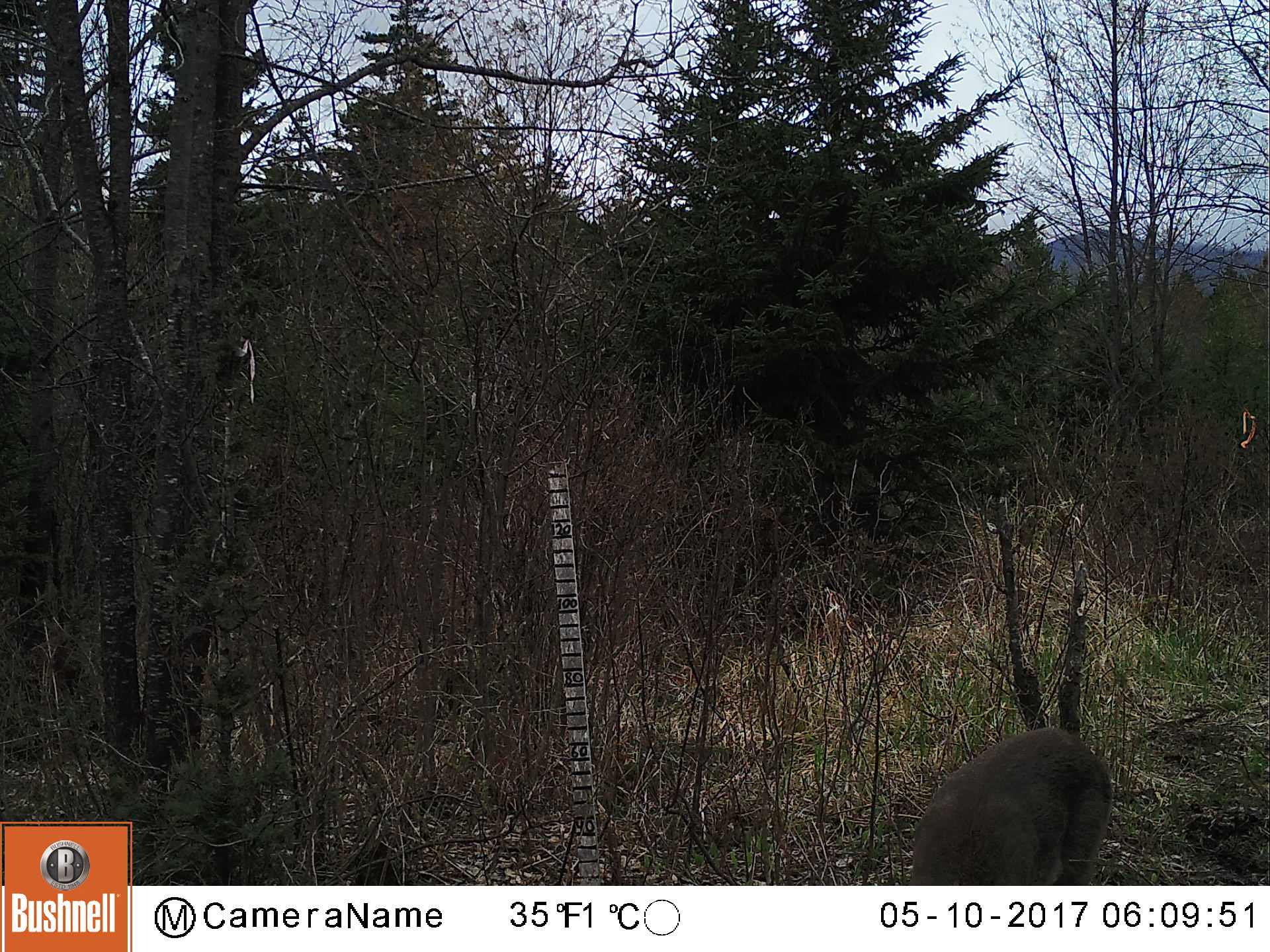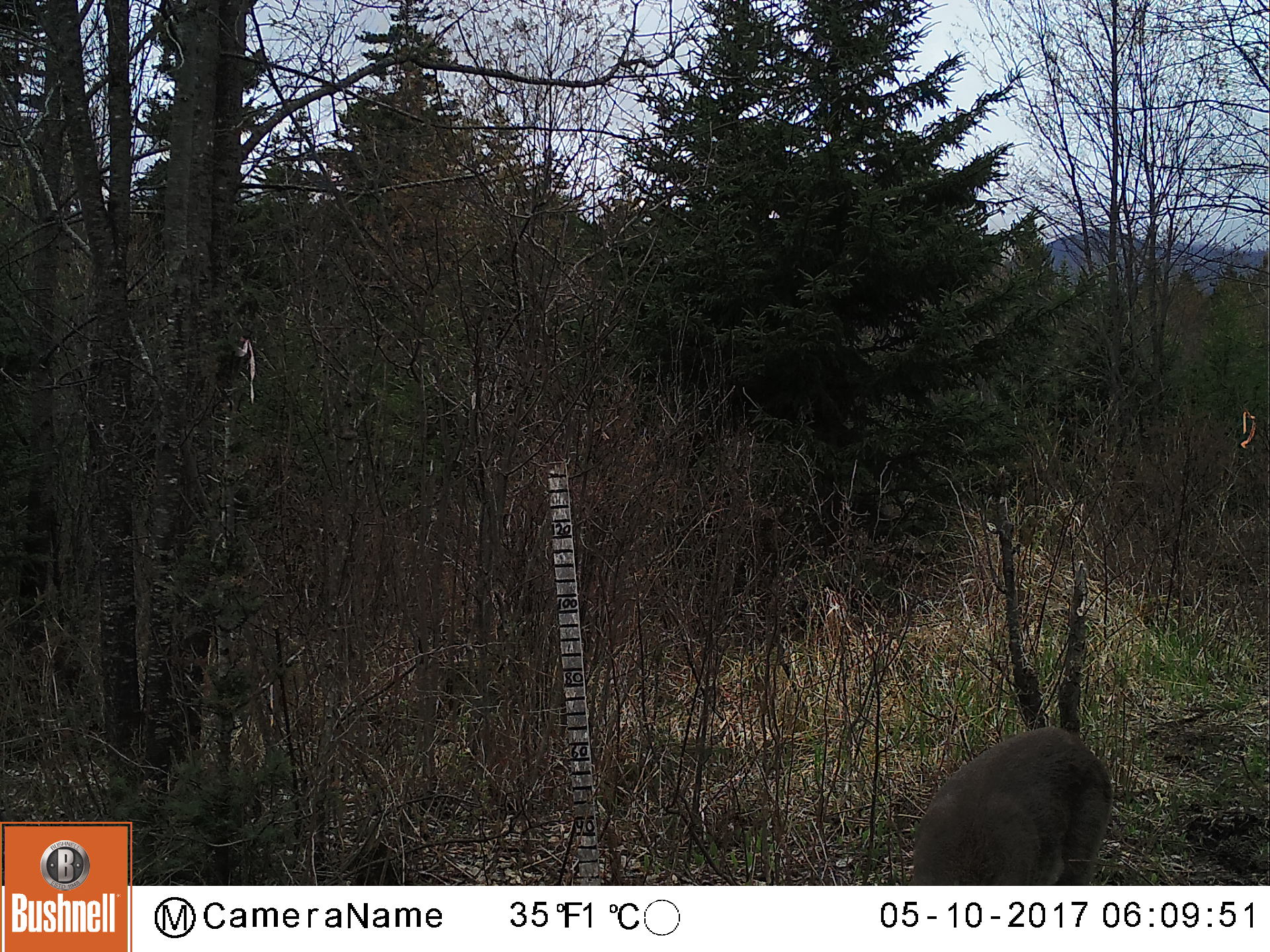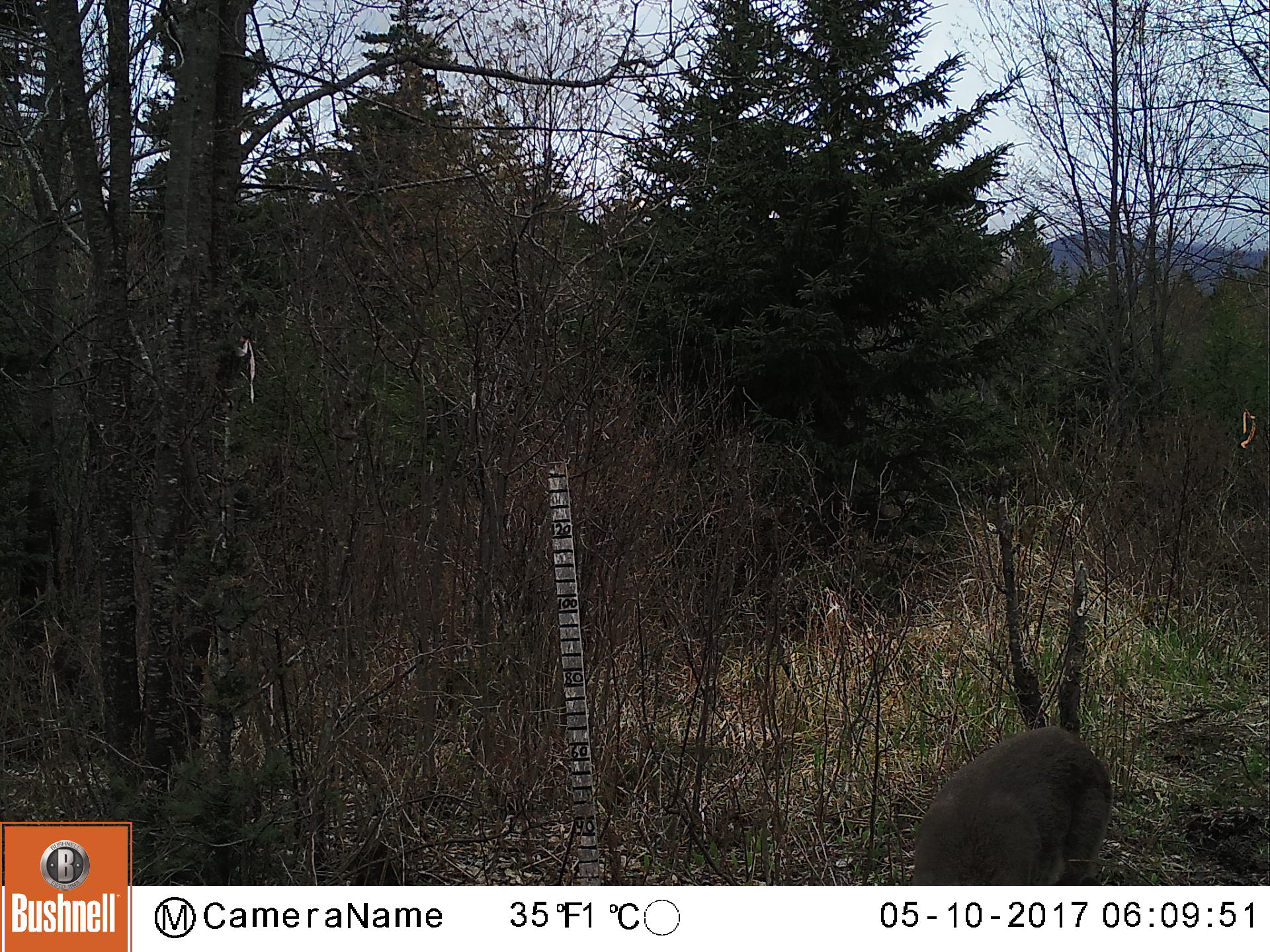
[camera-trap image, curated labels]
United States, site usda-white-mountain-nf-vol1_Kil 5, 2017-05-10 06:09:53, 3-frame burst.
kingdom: Animalia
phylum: Chordata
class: Mammalia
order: Artiodactyla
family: Cervidae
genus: Odocoileus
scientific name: Odocoileus virginianus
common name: white-tailed deer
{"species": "white-tailed deer (Odocoileus virginianus)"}